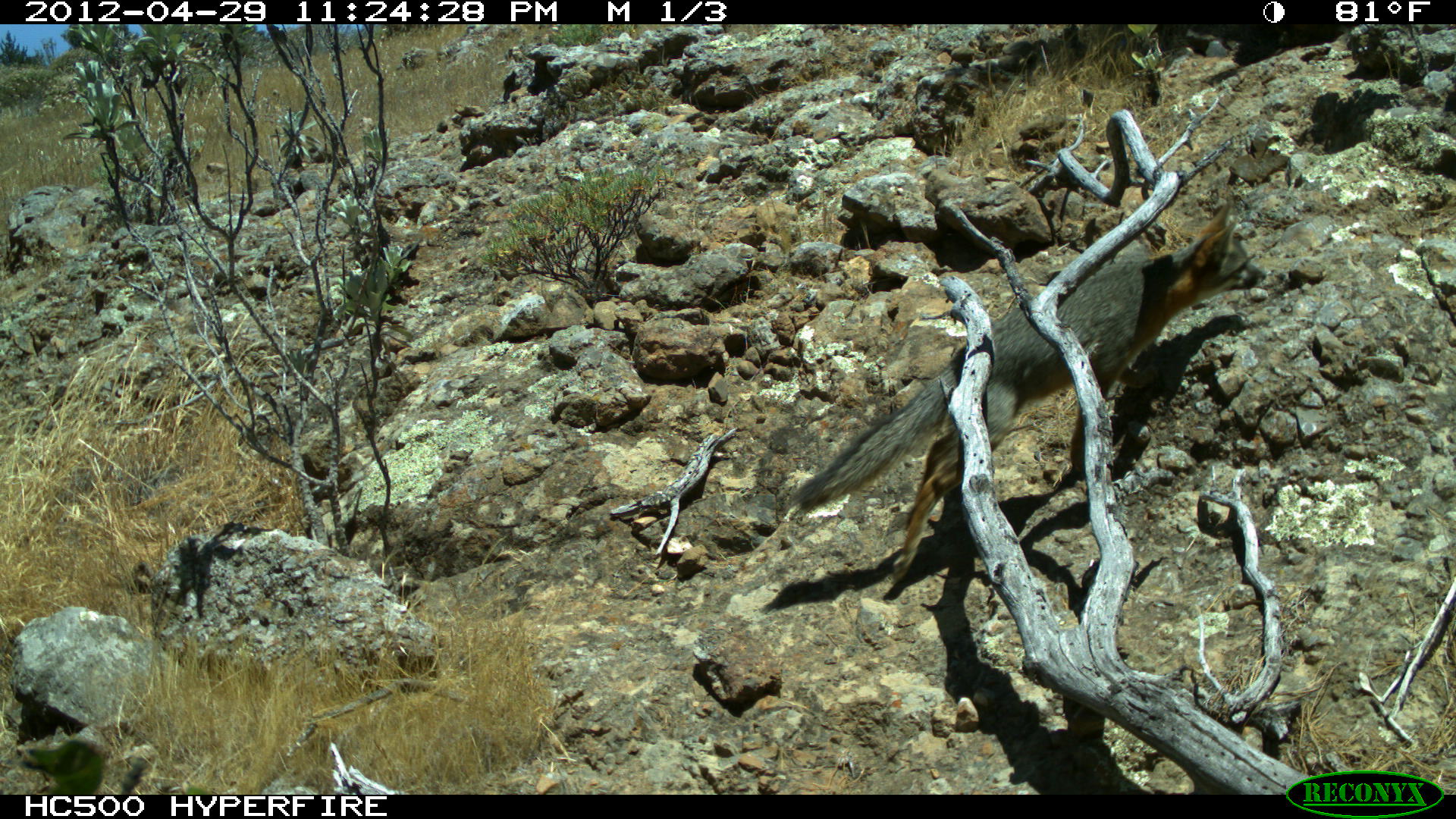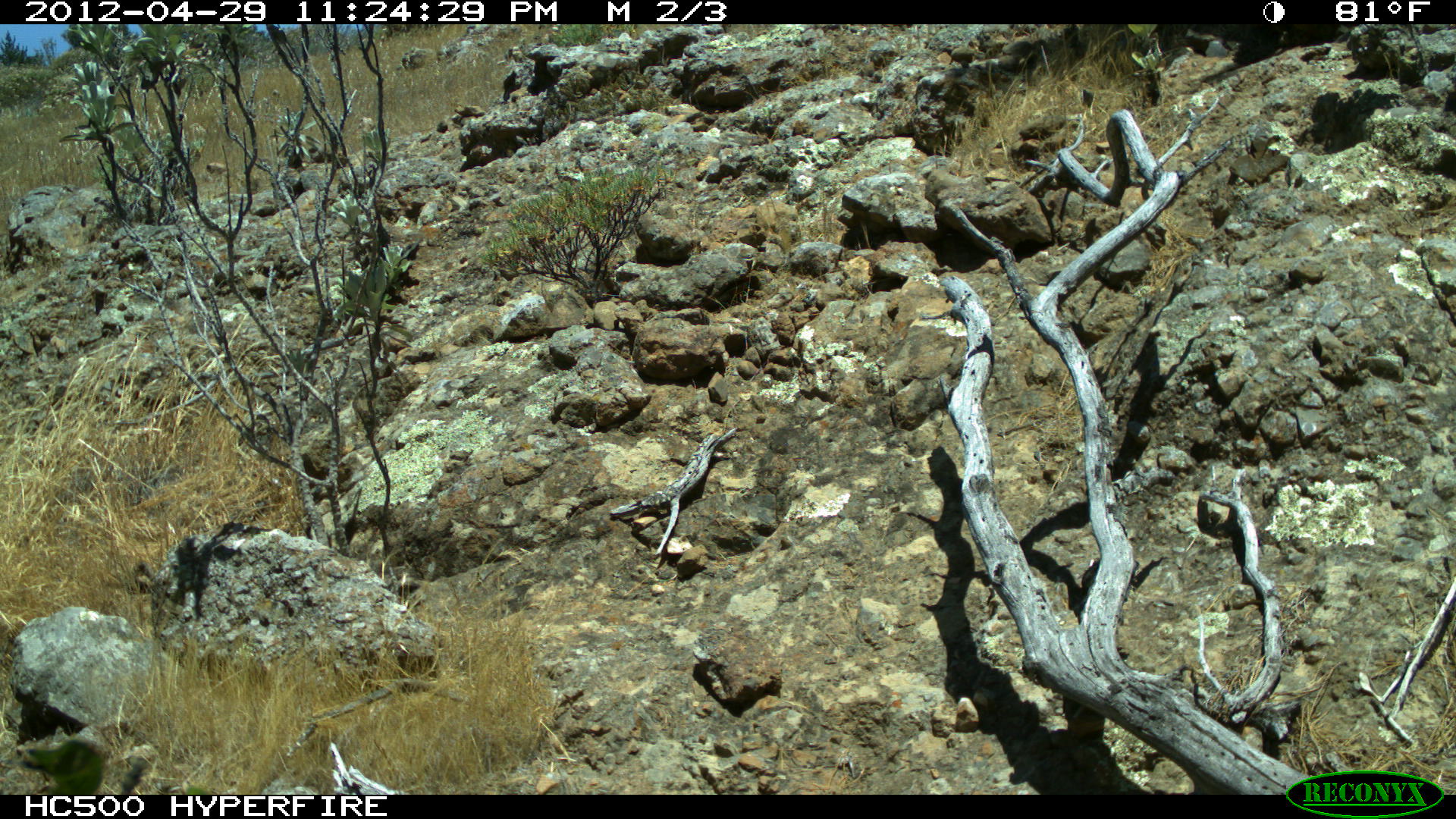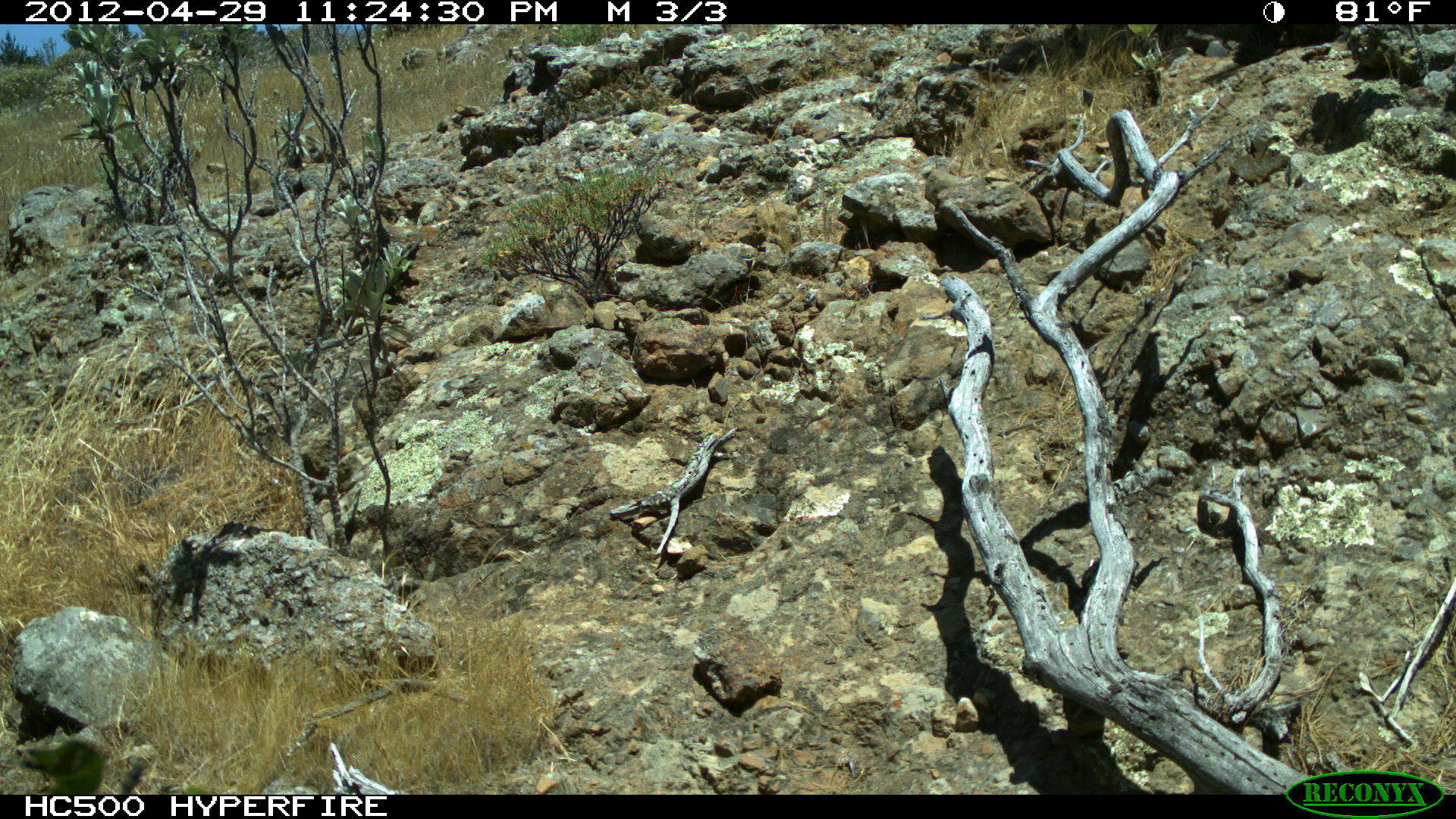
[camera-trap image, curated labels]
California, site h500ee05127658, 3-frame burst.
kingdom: Animalia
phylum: Chordata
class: Mammalia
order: Carnivora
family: Canidae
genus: Urocyon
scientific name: Urocyon littoralis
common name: island fox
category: fox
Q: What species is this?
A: Fox (island fox) (Urocyon littoralis).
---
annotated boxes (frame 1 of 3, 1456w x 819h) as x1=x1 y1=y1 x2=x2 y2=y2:
fox: x1=784 y1=199 x2=1266 y2=580